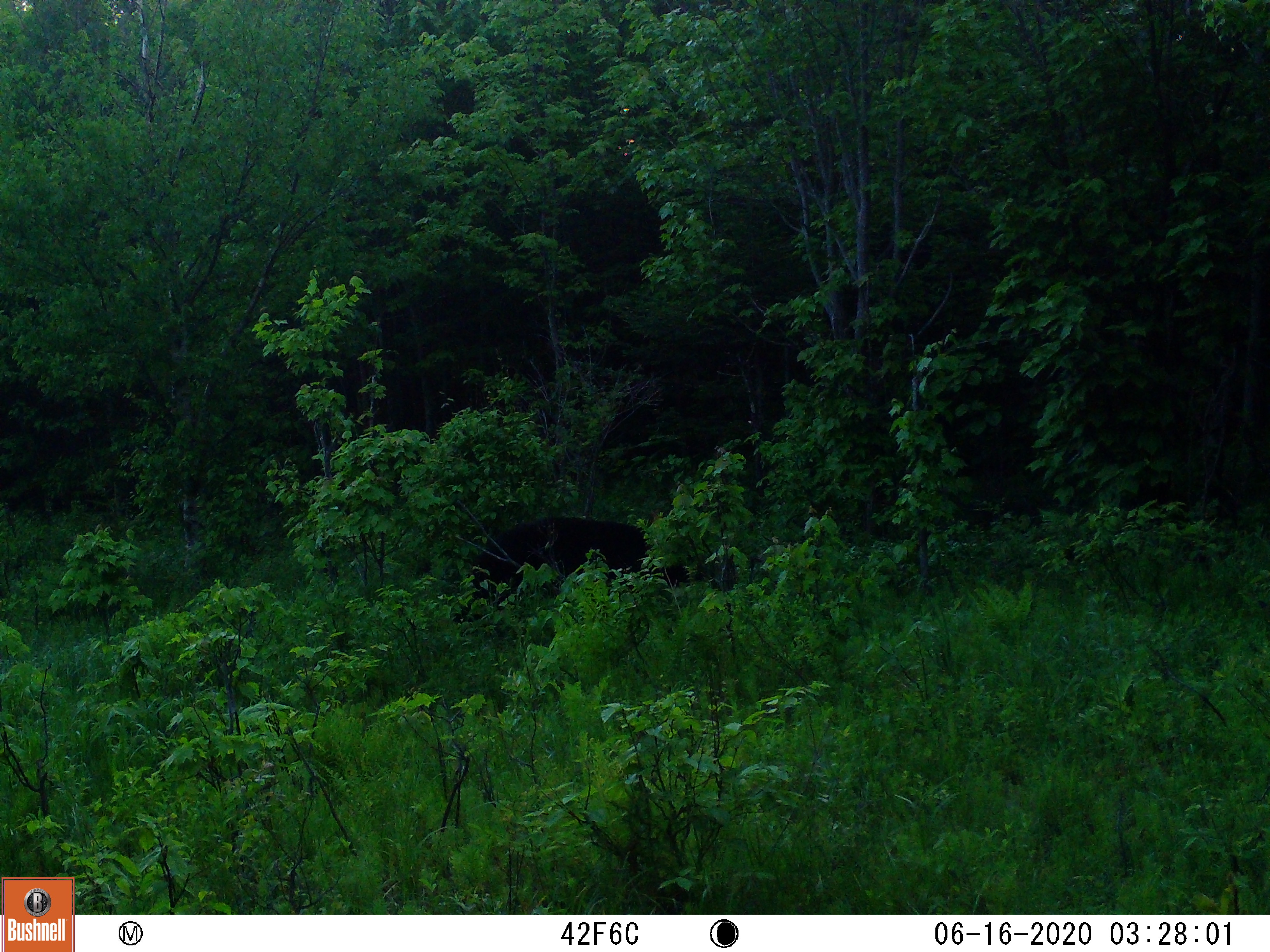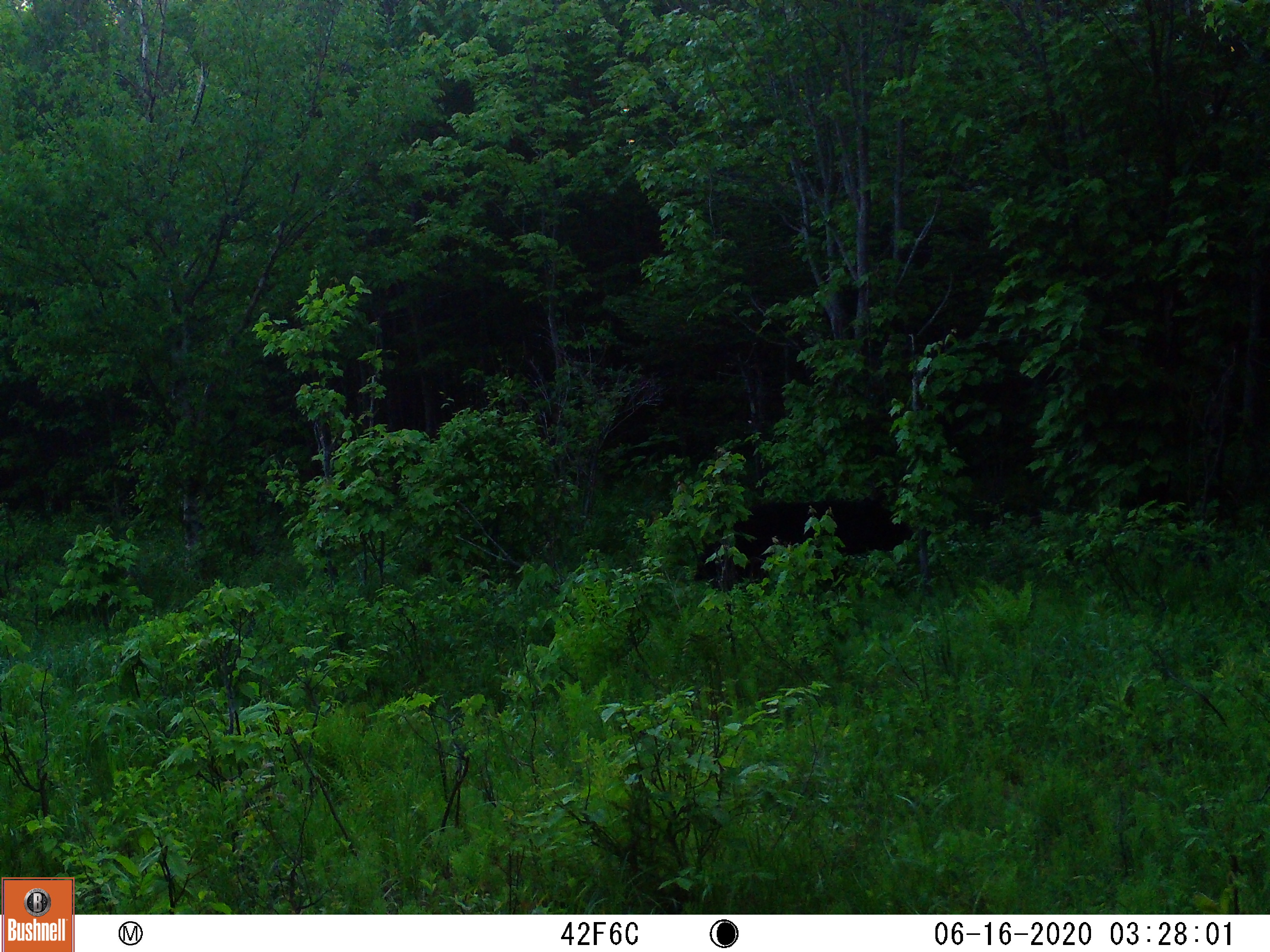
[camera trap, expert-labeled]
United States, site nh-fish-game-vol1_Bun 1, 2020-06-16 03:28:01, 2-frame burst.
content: unidentified animal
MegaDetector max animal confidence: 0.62